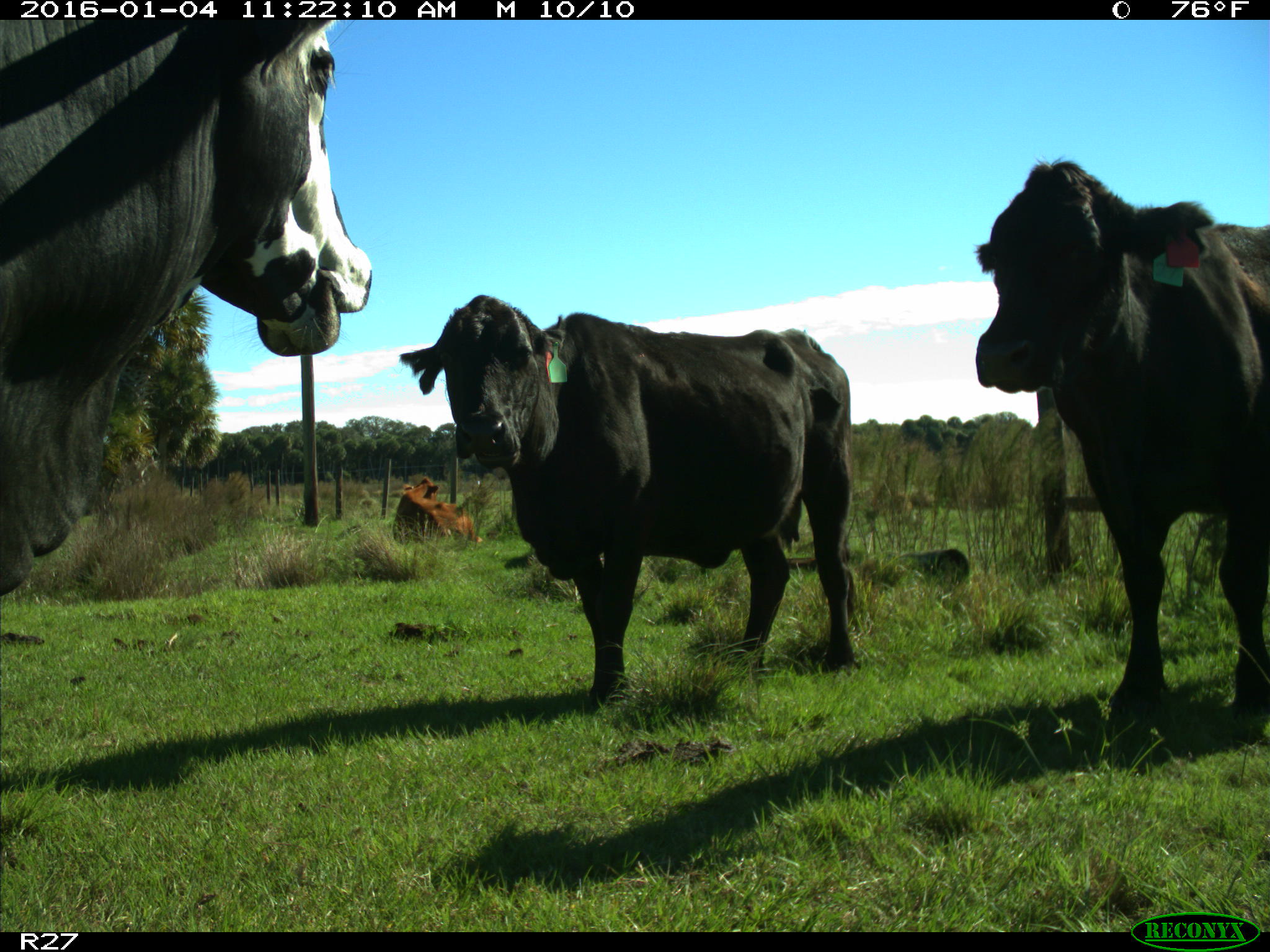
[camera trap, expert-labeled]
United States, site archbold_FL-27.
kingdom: Animalia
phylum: Chordata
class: Mammalia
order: Artiodactyla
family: Bovidae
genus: Bos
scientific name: Bos taurus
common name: domestic cow